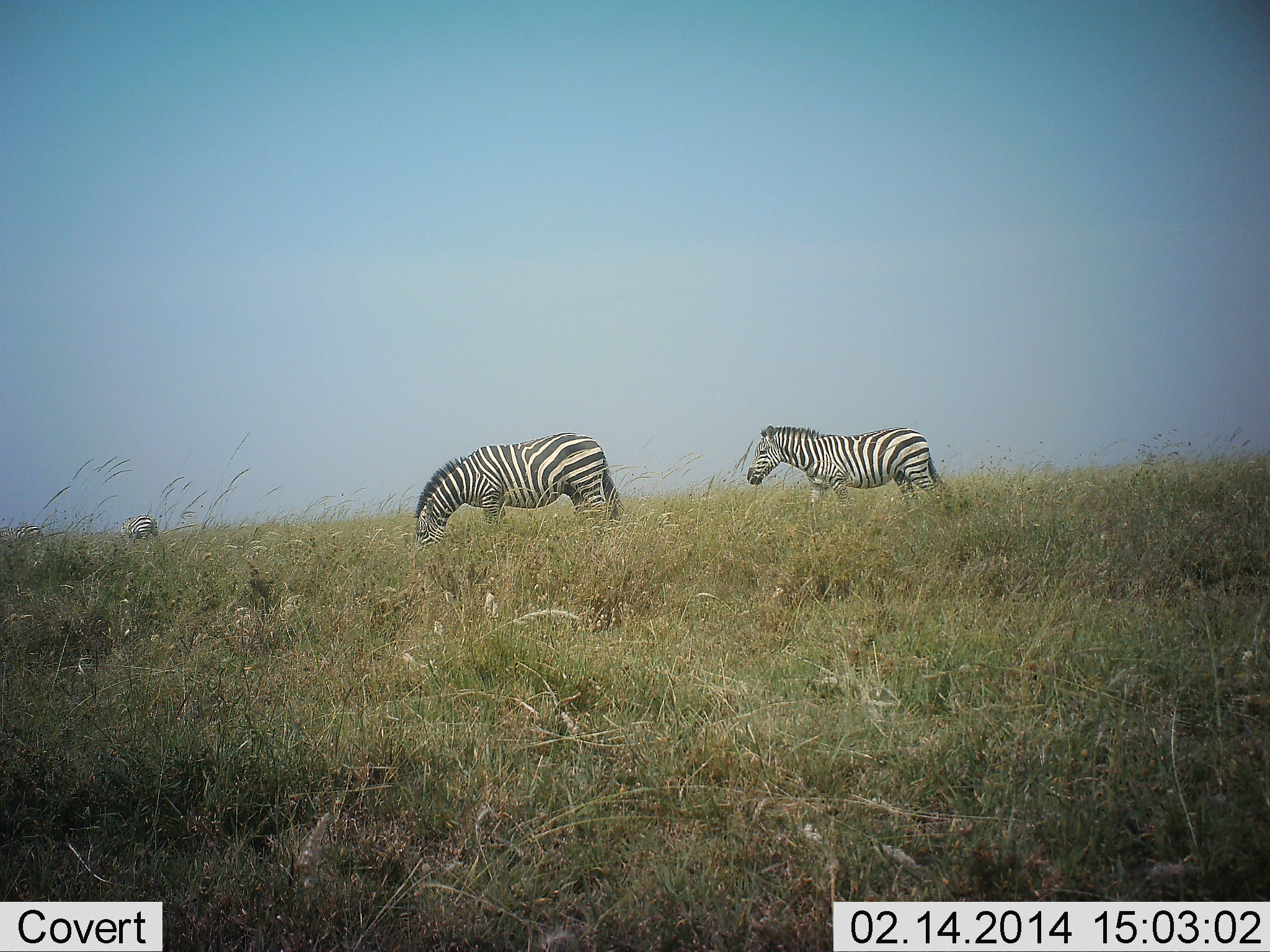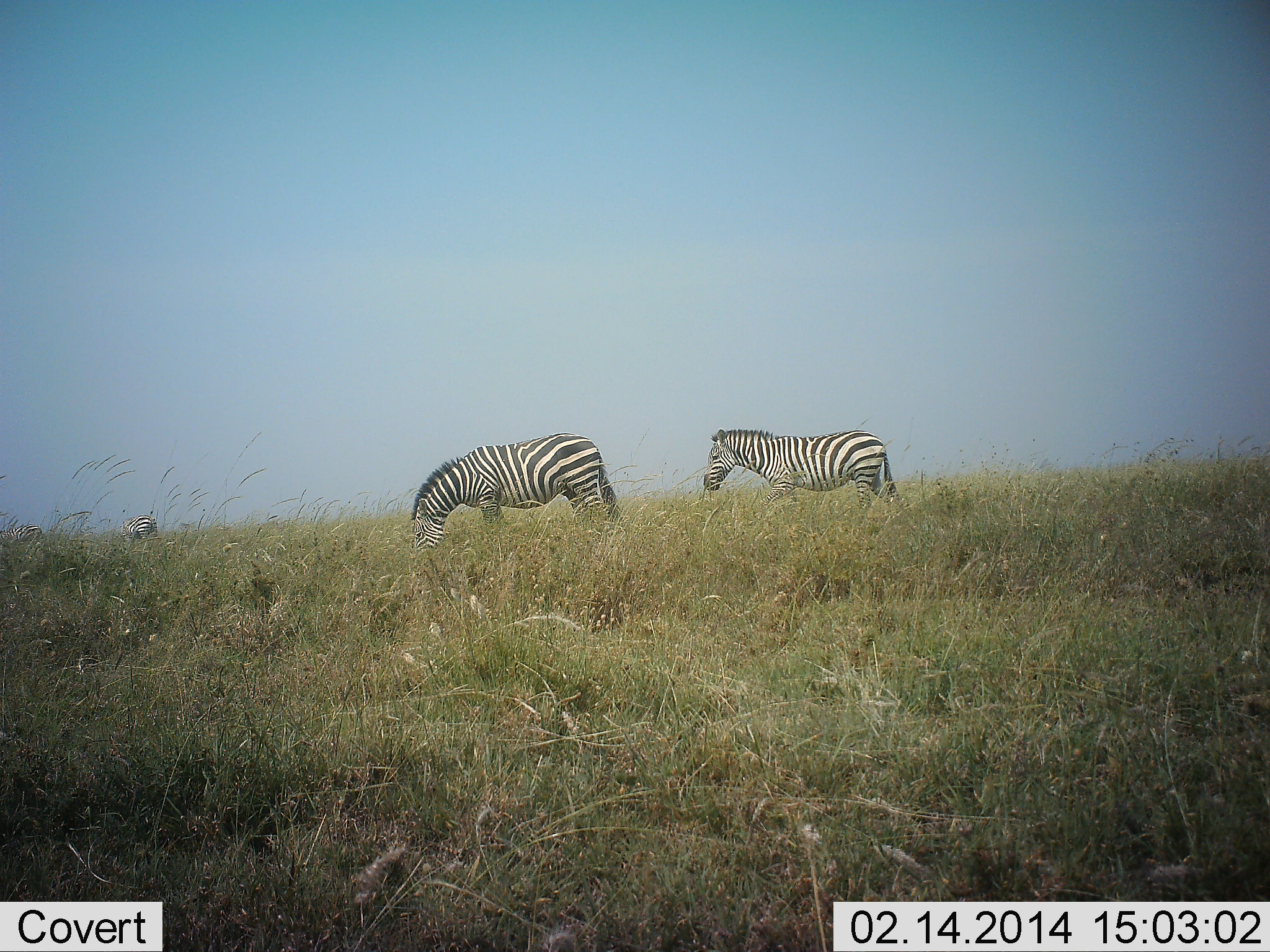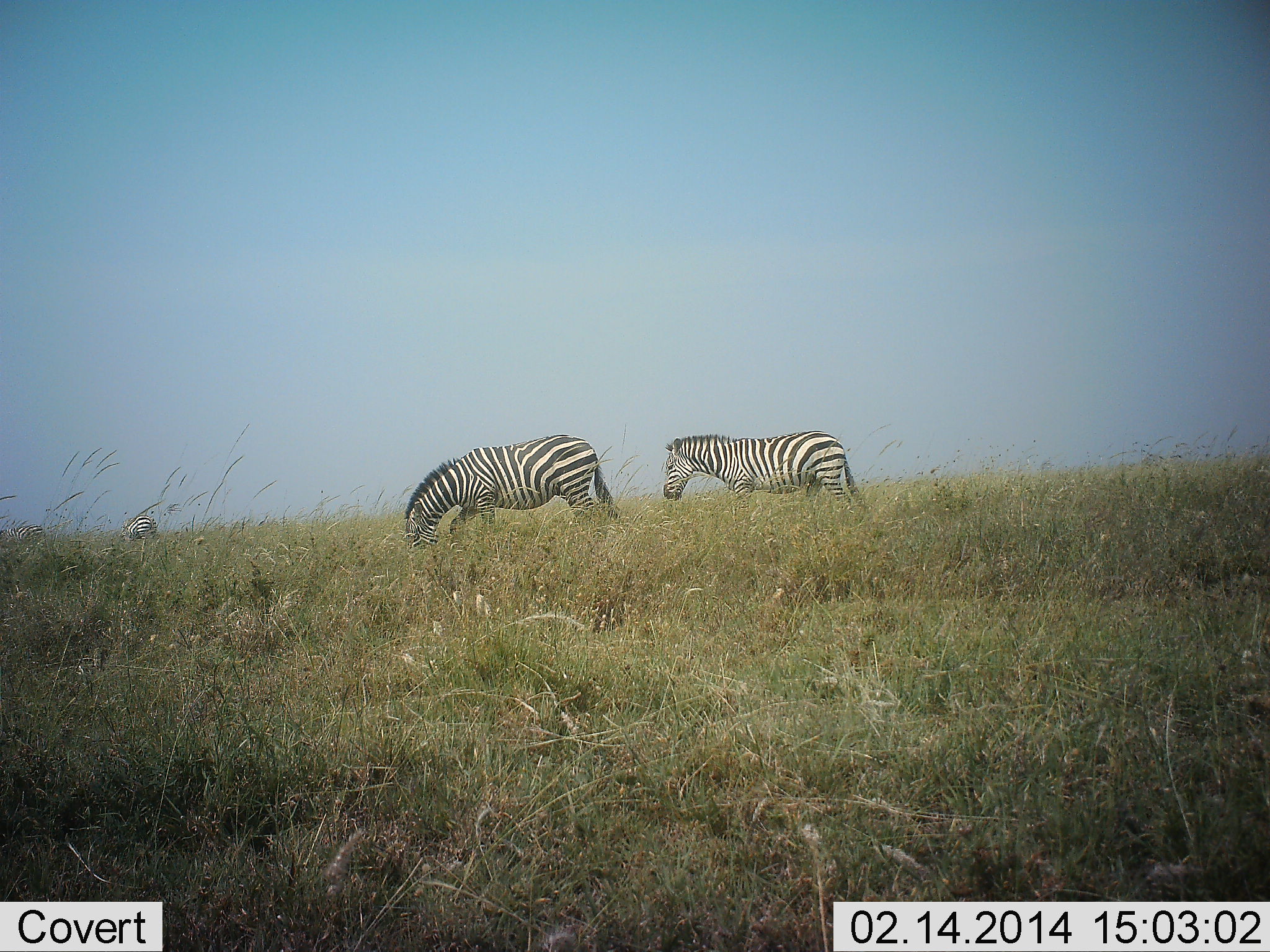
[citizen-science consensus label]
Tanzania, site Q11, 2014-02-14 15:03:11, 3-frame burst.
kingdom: Animalia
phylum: Chordata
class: Mammalia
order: Perissodactyla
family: Equidae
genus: Equus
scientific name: Equus quagga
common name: plains zebra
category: zebra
Zebra (plains zebra) (Equus quagga), count 2. Behavior (volunteer vote fractions): standing 40%, resting 0%, moving 70%, interacting 0%. Young present (vote fraction): 0%. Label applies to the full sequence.